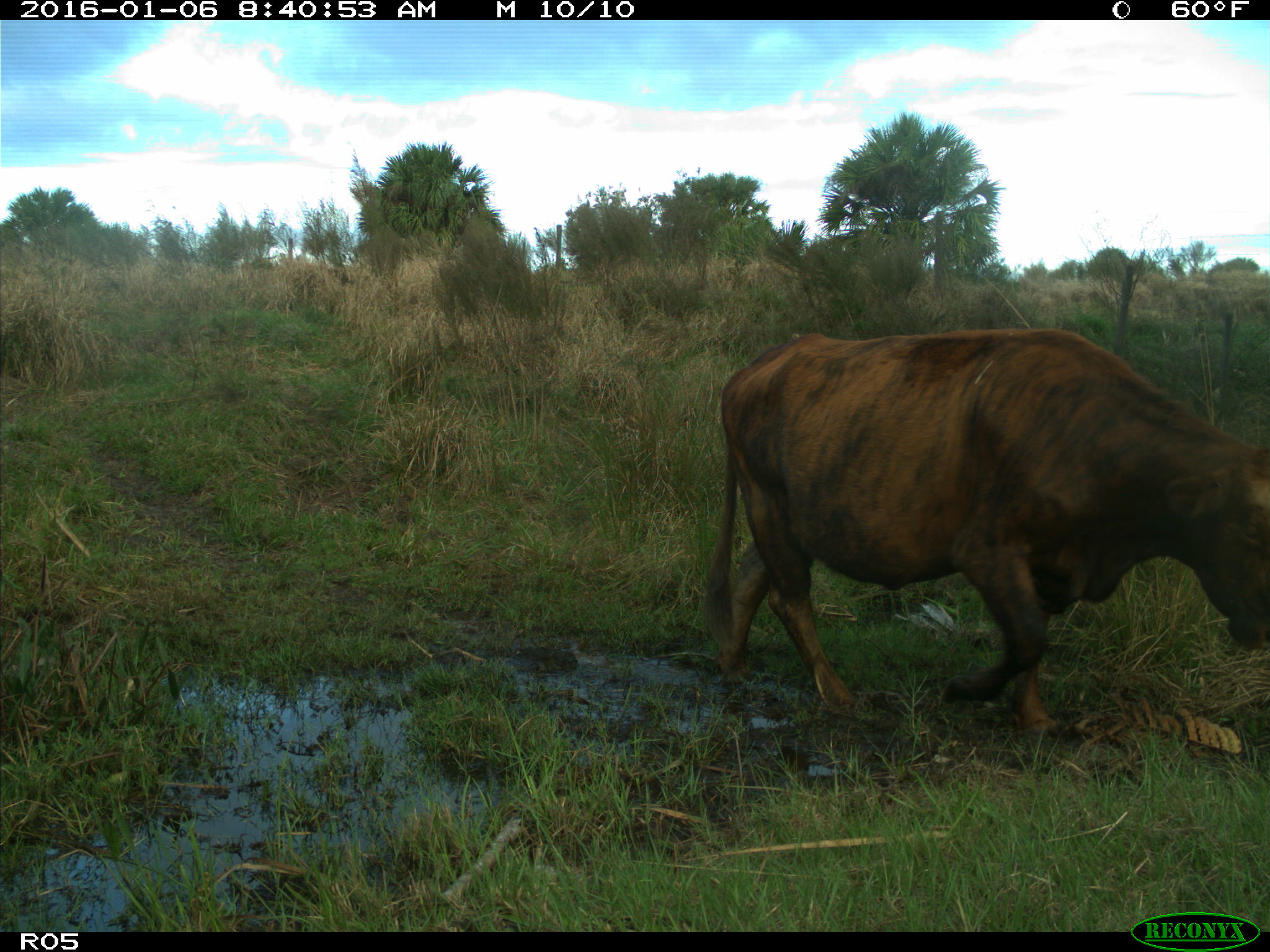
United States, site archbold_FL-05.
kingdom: Animalia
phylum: Chordata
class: Mammalia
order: Artiodactyla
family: Bovidae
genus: Bos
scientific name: Bos taurus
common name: domestic cow